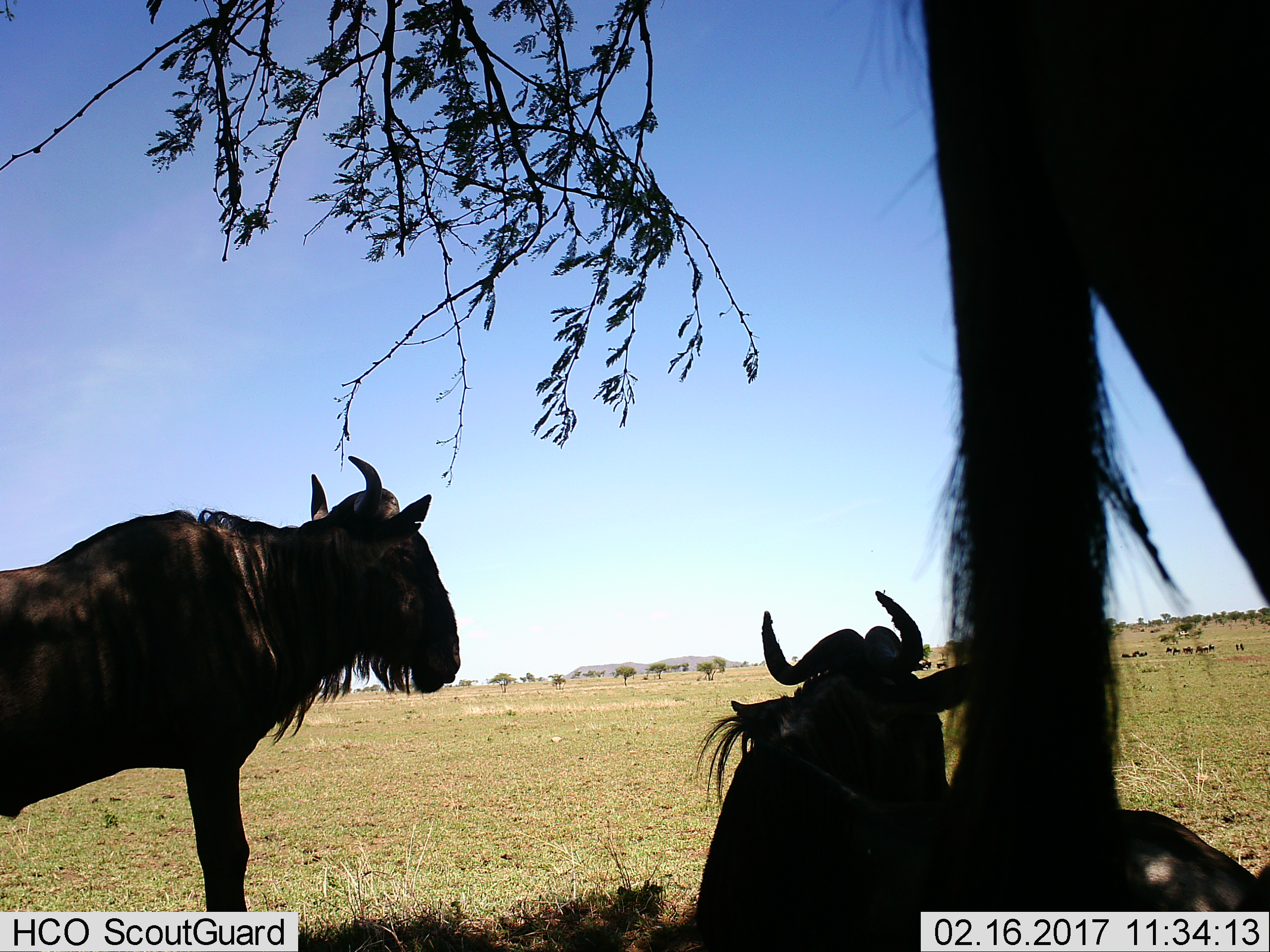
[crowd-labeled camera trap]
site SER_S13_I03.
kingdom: Animalia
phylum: Chordata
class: Mammalia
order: Artiodactyla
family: Bovidae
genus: Connochaetes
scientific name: Connochaetes taurinus taurinus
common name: blue wildebeest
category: wildebeestblue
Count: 4.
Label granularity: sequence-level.